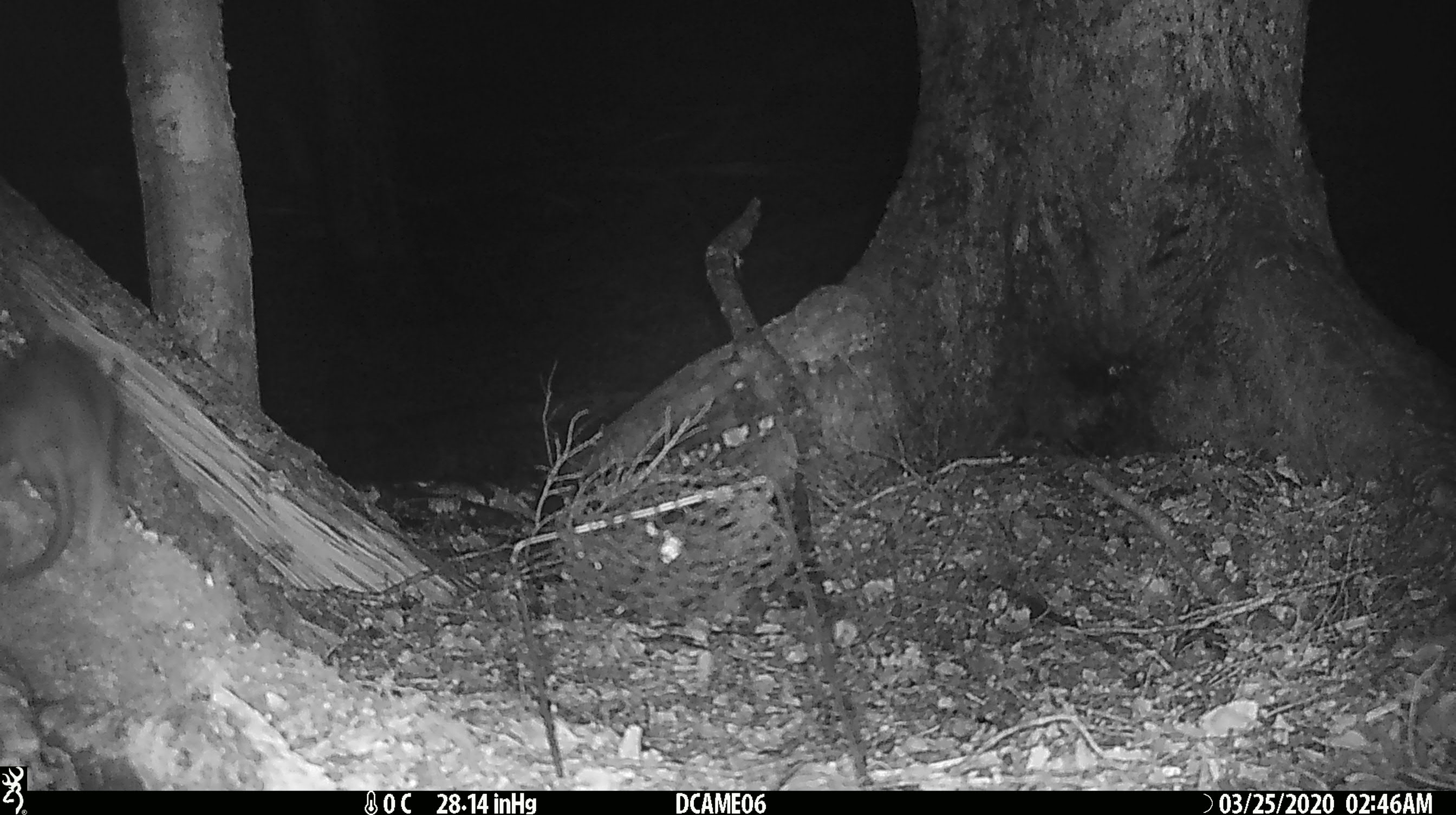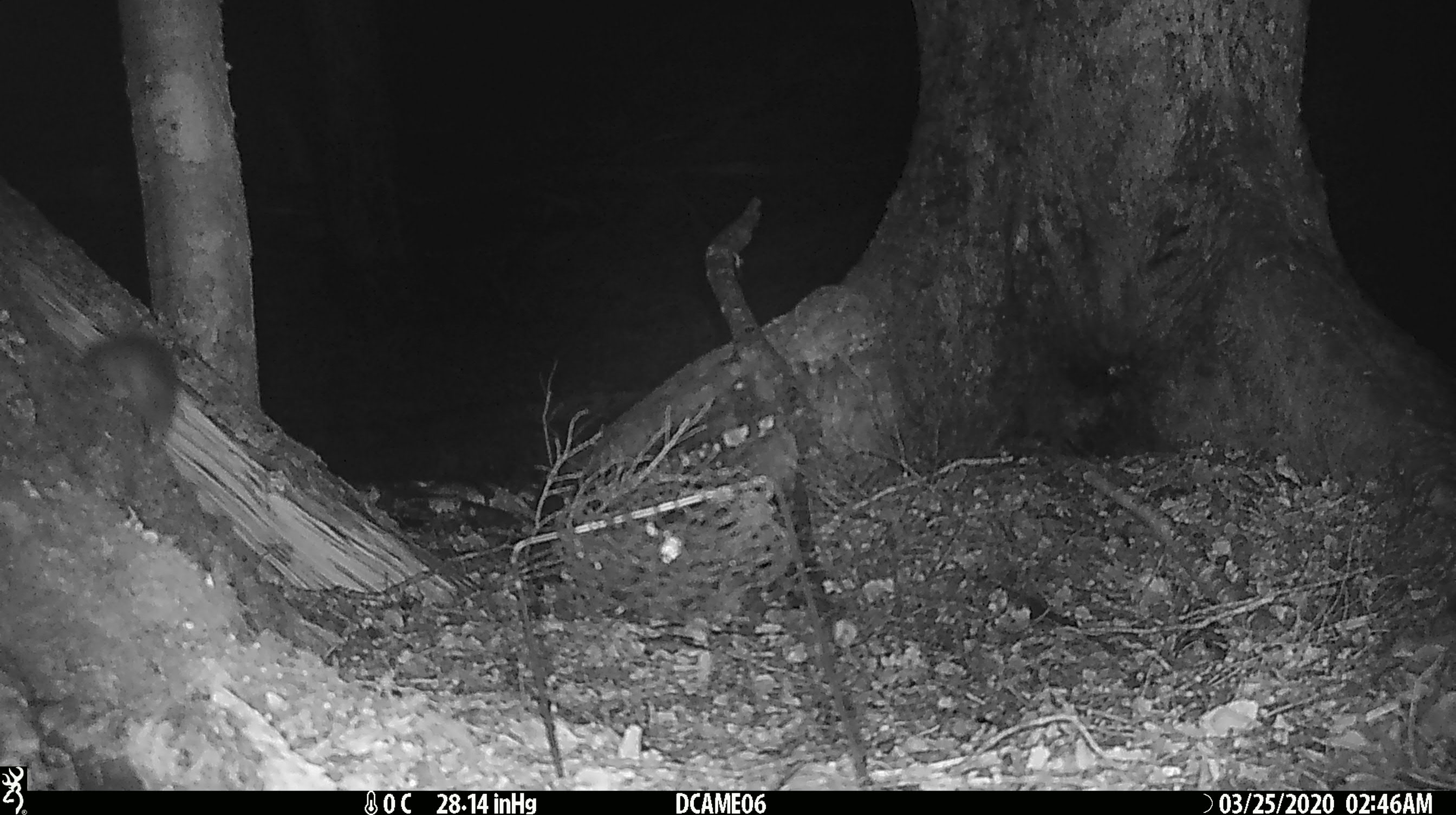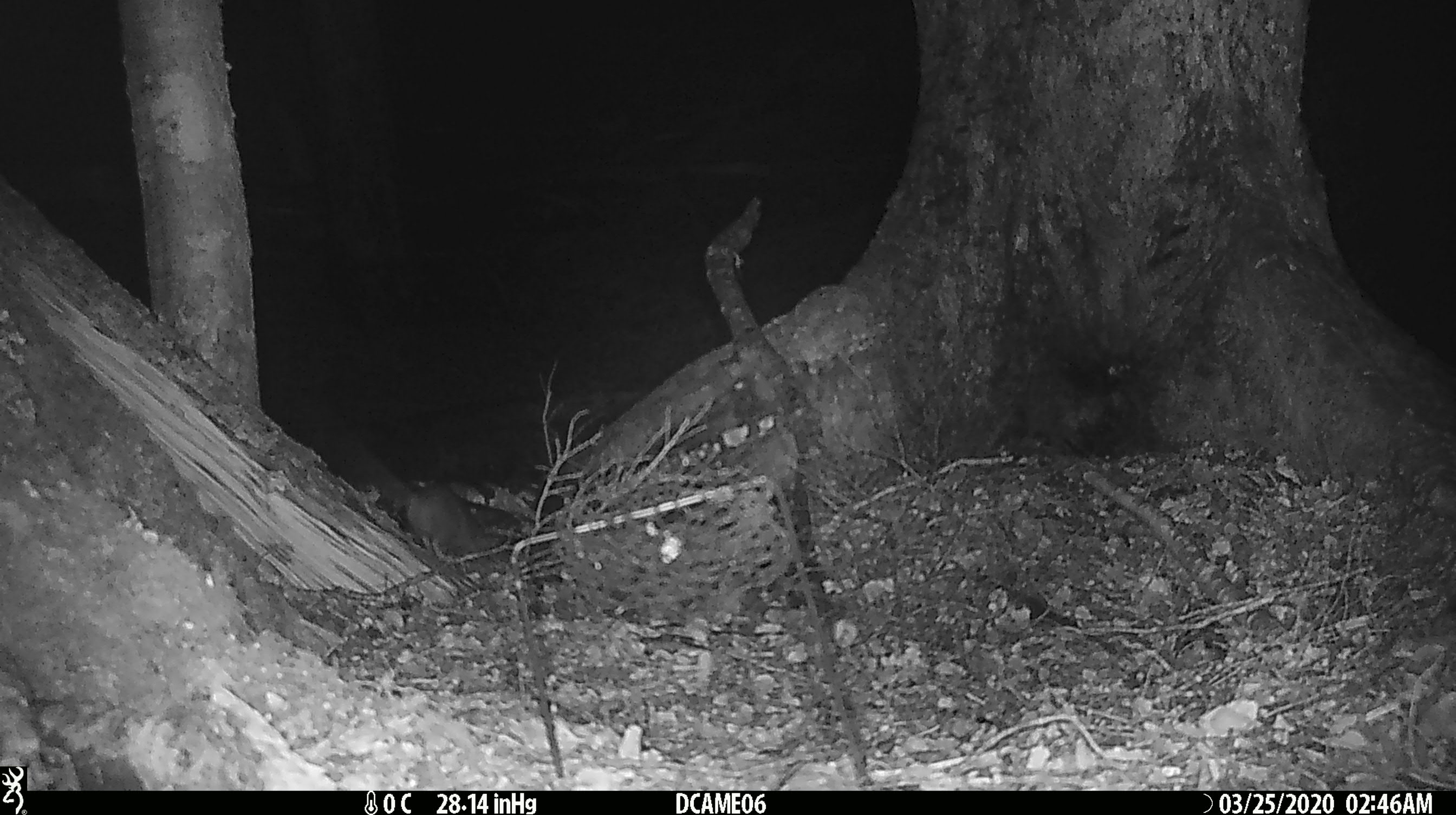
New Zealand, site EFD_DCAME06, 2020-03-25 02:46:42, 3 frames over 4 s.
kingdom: Animalia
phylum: Chordata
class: Mammalia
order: Rodentia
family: Muridae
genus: Rattus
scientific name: Rattus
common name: rat